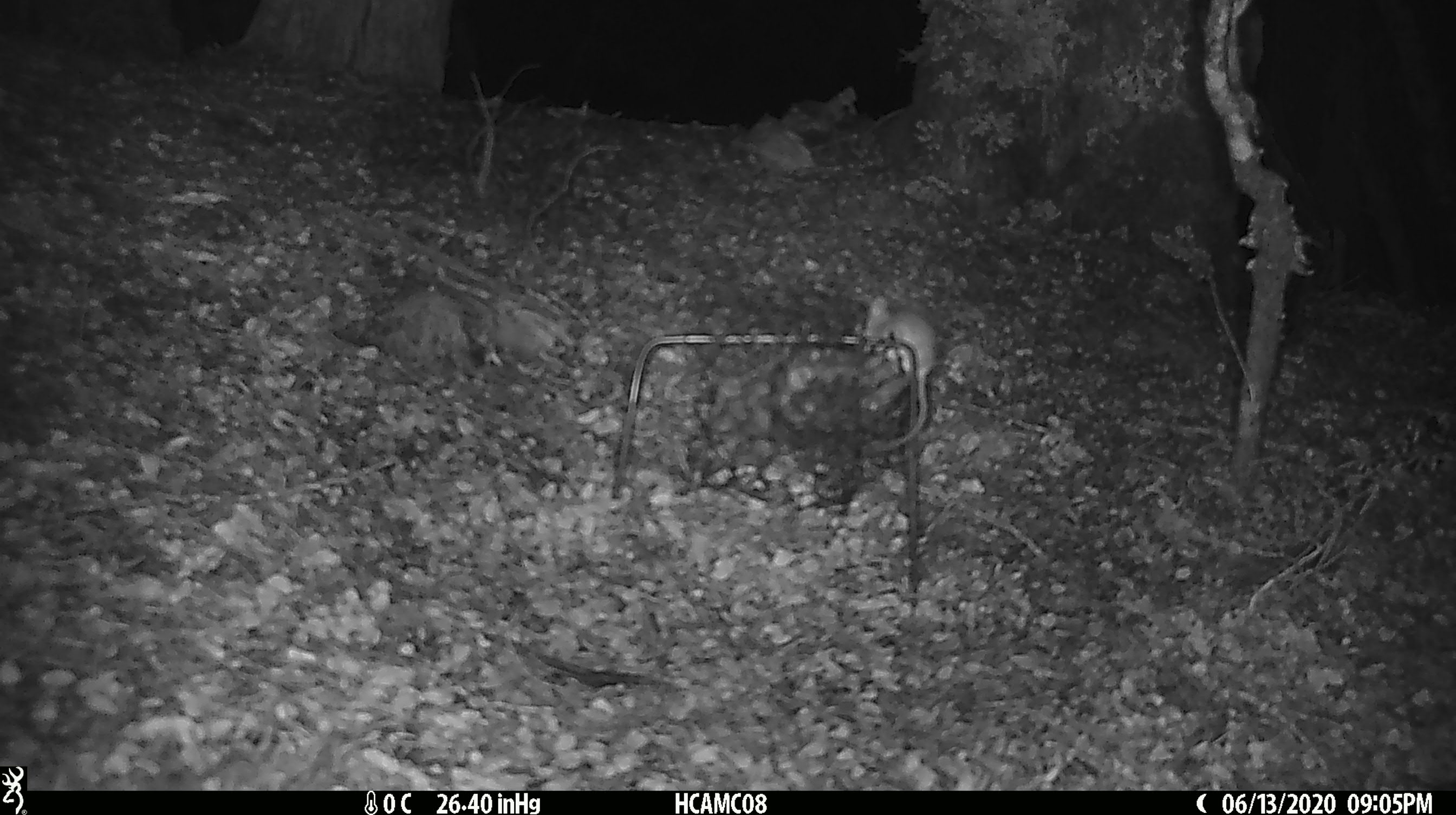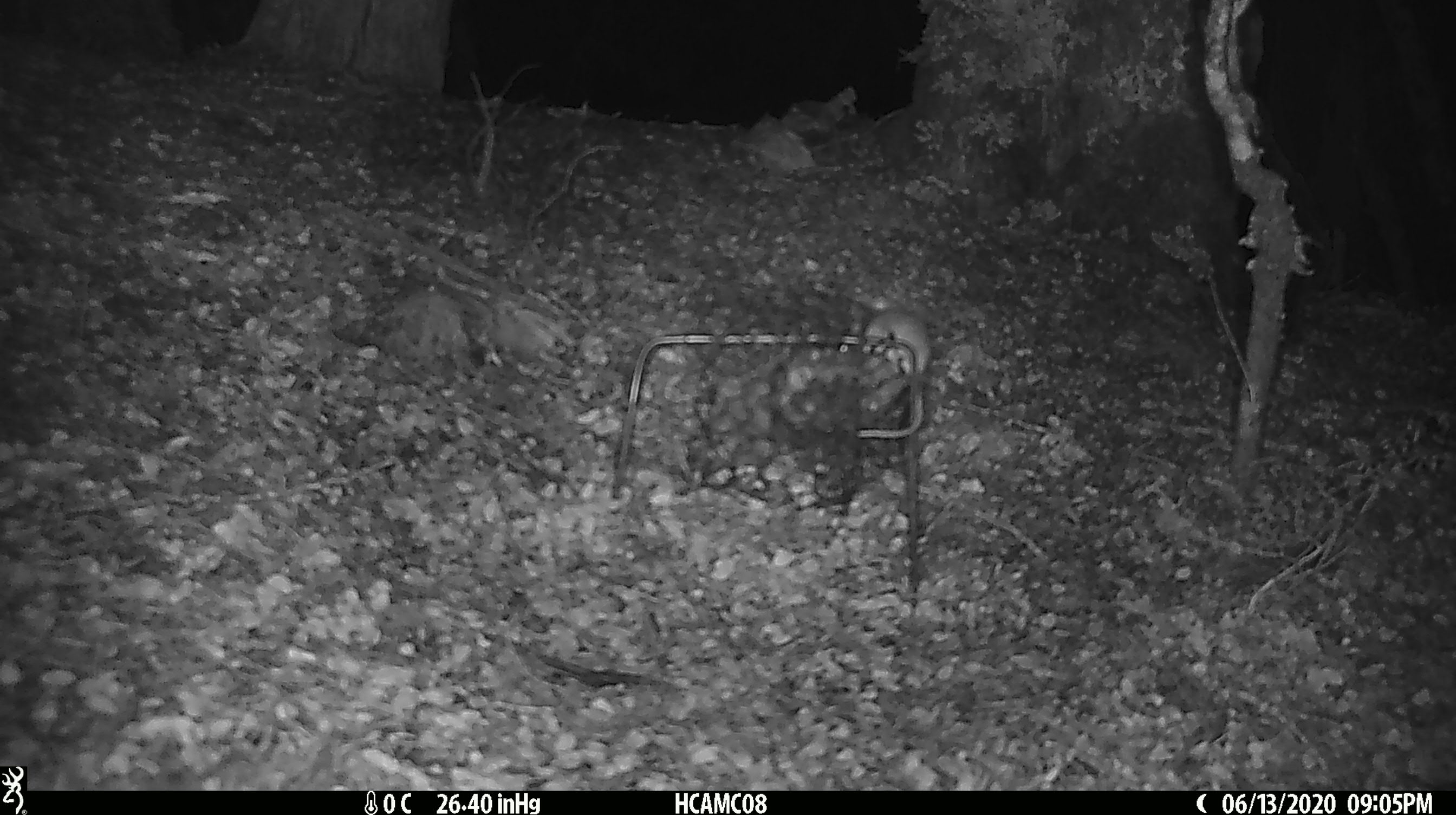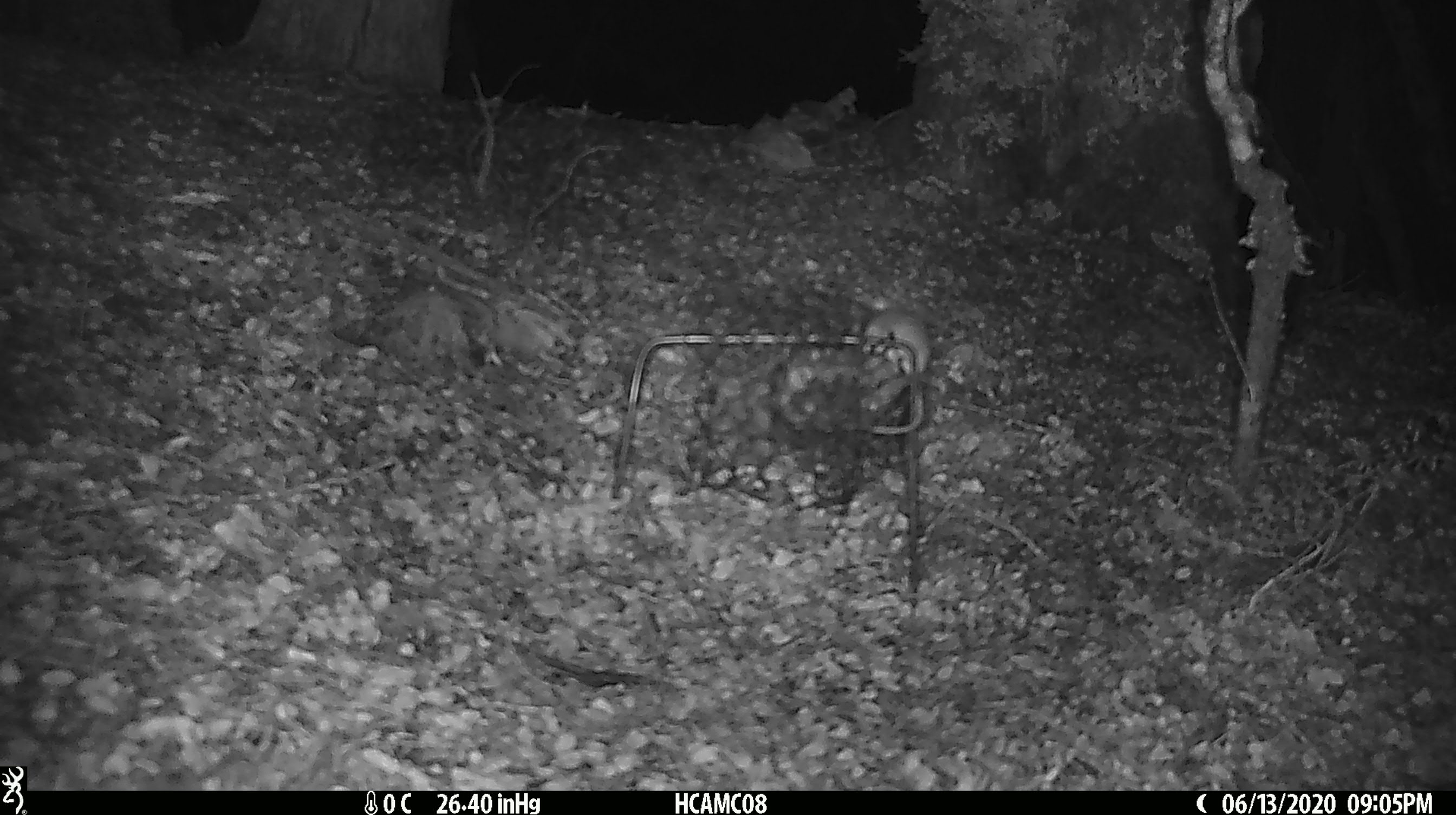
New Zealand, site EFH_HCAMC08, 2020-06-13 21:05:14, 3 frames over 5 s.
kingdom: Animalia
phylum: Chordata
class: Mammalia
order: Rodentia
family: Muridae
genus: Mus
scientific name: Mus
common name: mouse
Mouse (Mus).